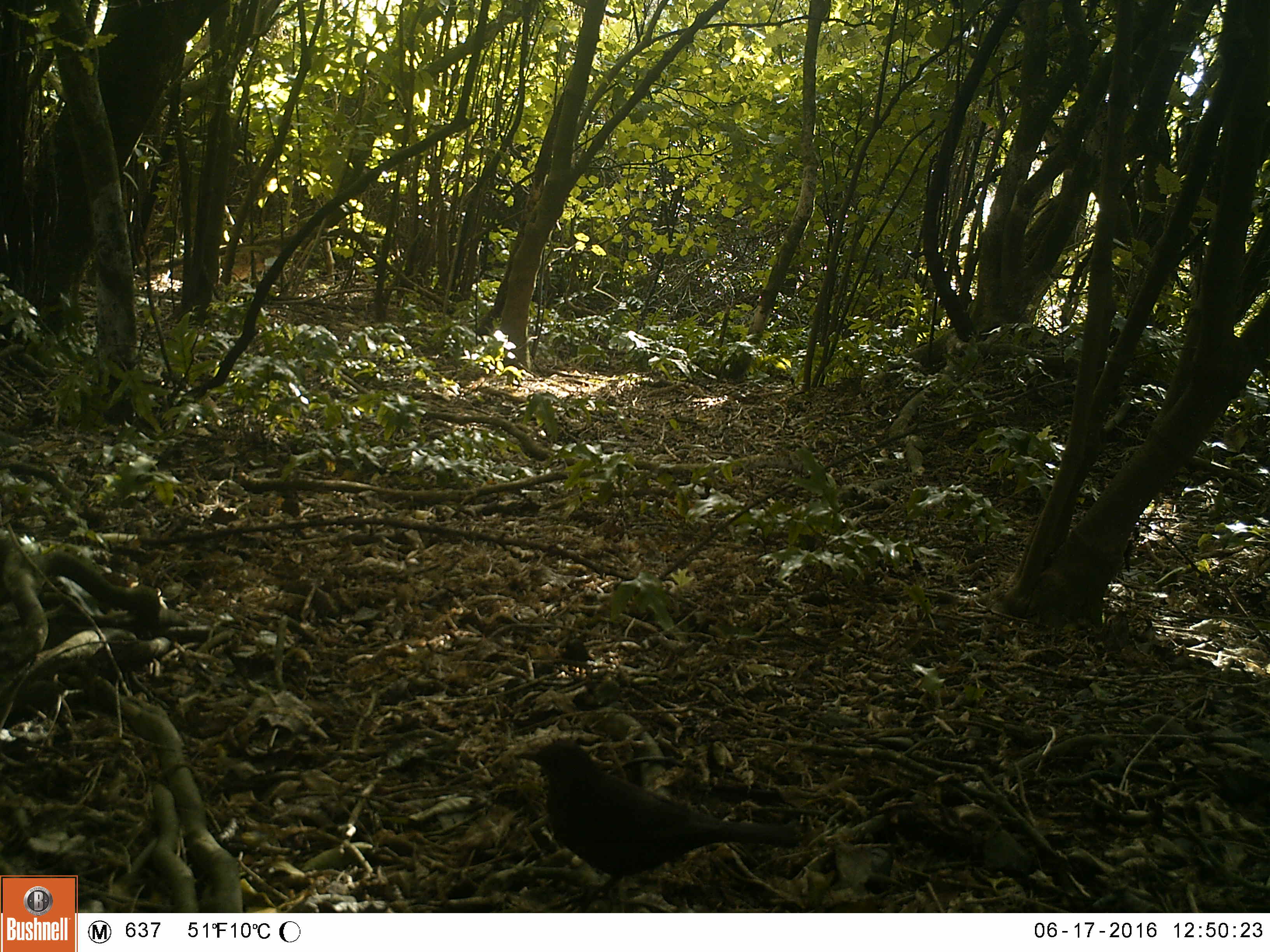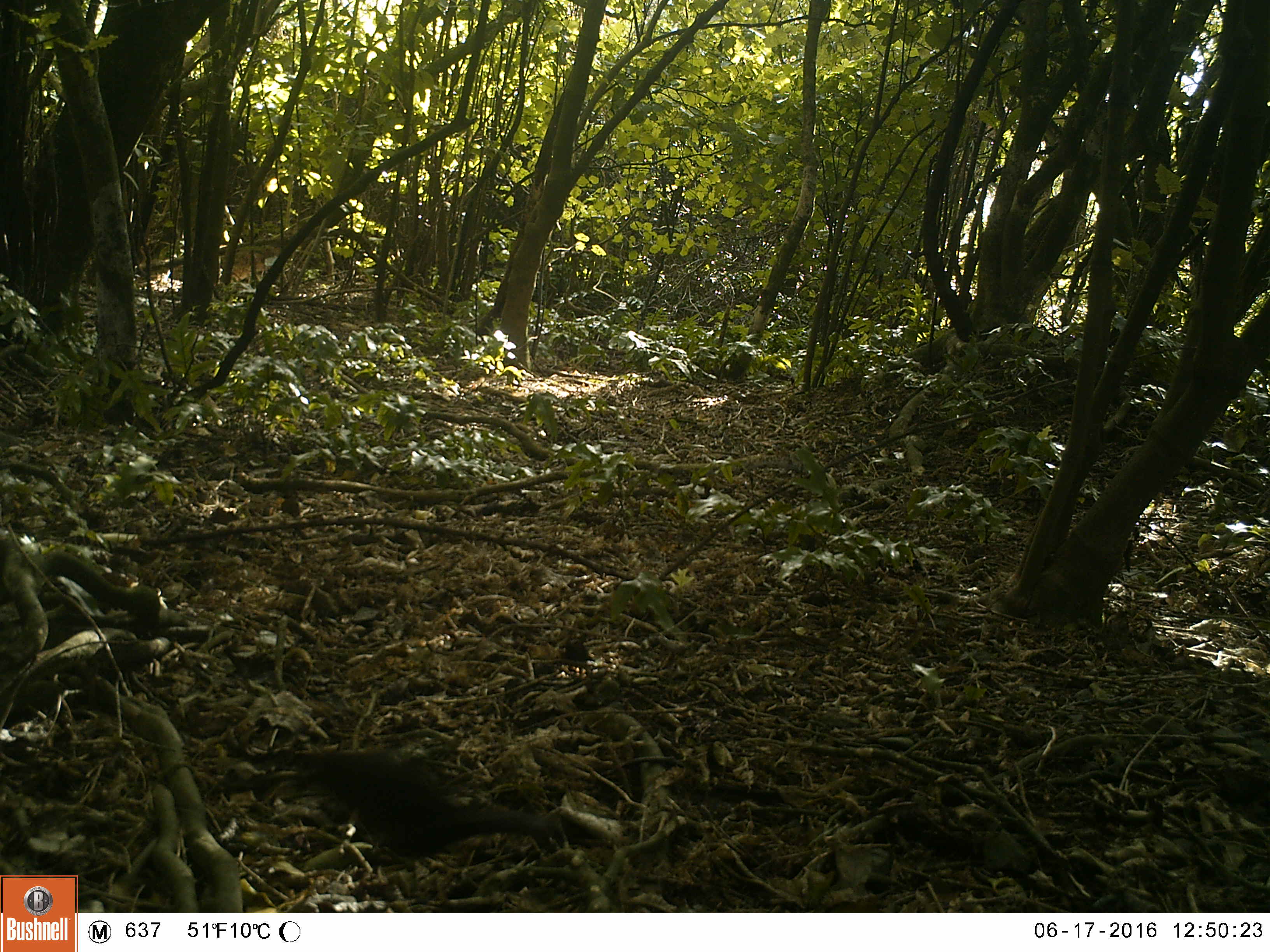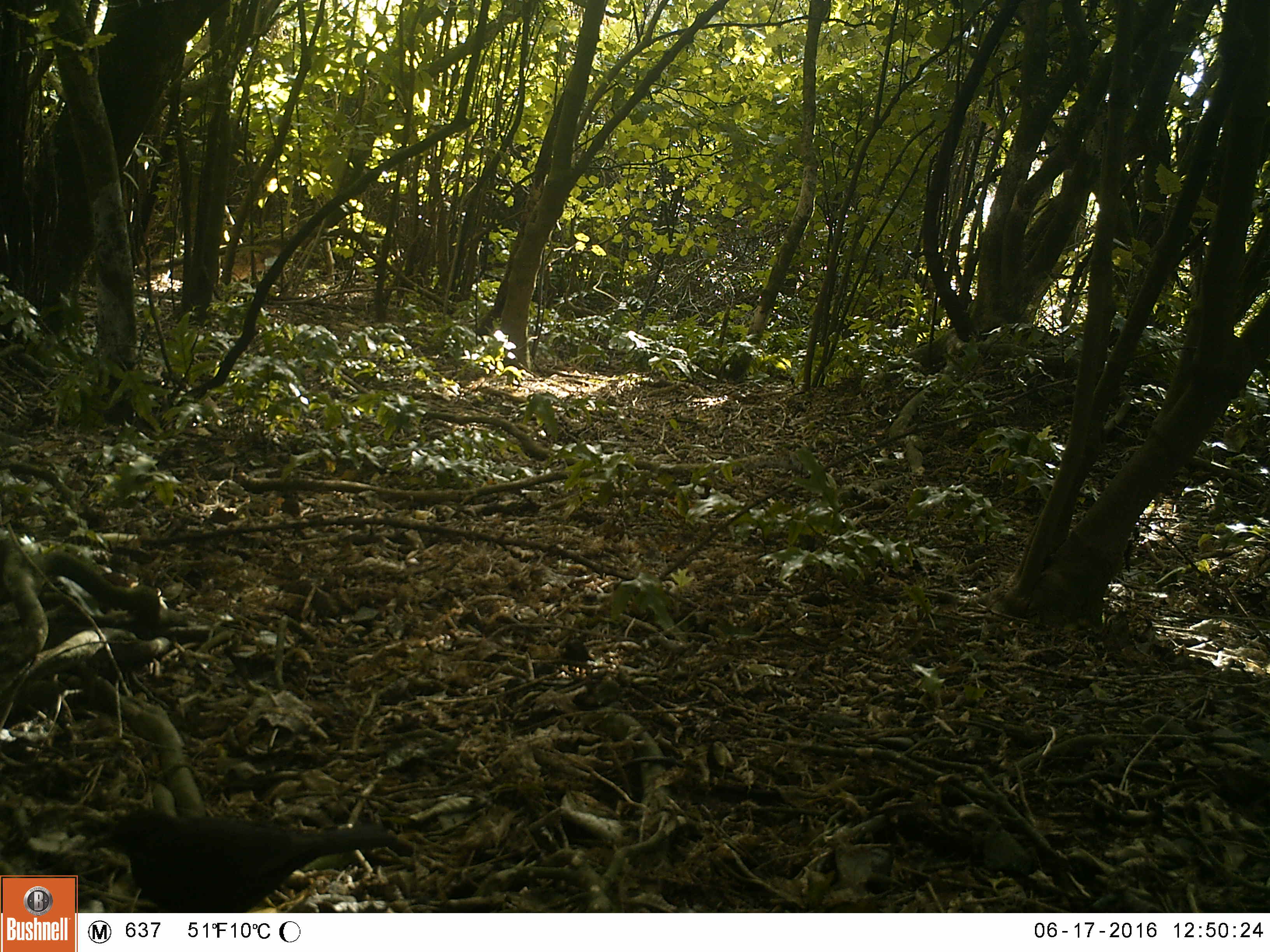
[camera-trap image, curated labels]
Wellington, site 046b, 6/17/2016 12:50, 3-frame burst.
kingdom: Animalia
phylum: Chordata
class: Aves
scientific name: Aves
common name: bird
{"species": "bird (Aves)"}